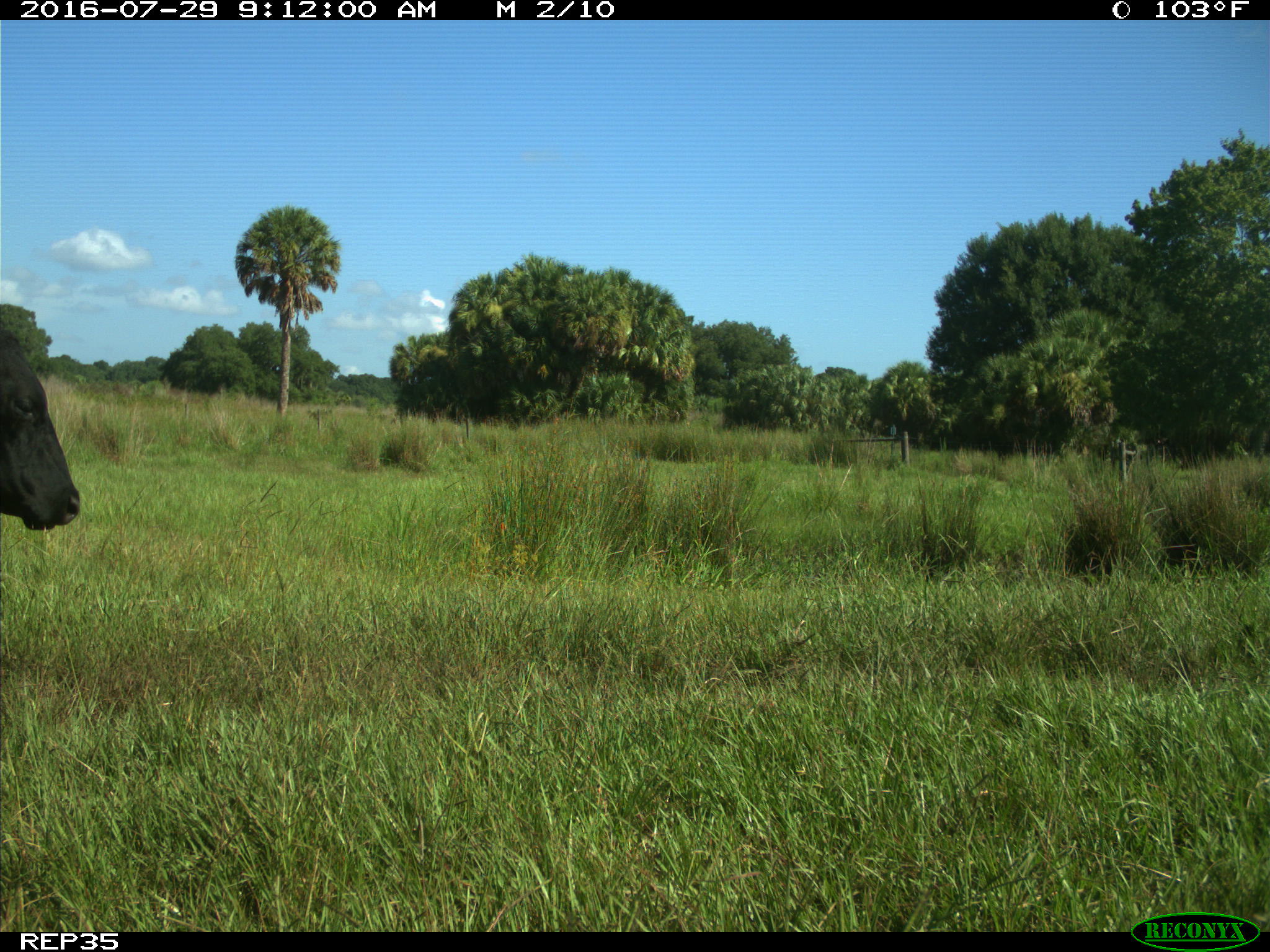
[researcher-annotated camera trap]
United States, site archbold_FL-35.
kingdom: Animalia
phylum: Chordata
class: Mammalia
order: Artiodactyla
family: Bovidae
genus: Bos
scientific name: Bos taurus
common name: domestic cow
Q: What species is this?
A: Bos taurus (domestic cow).